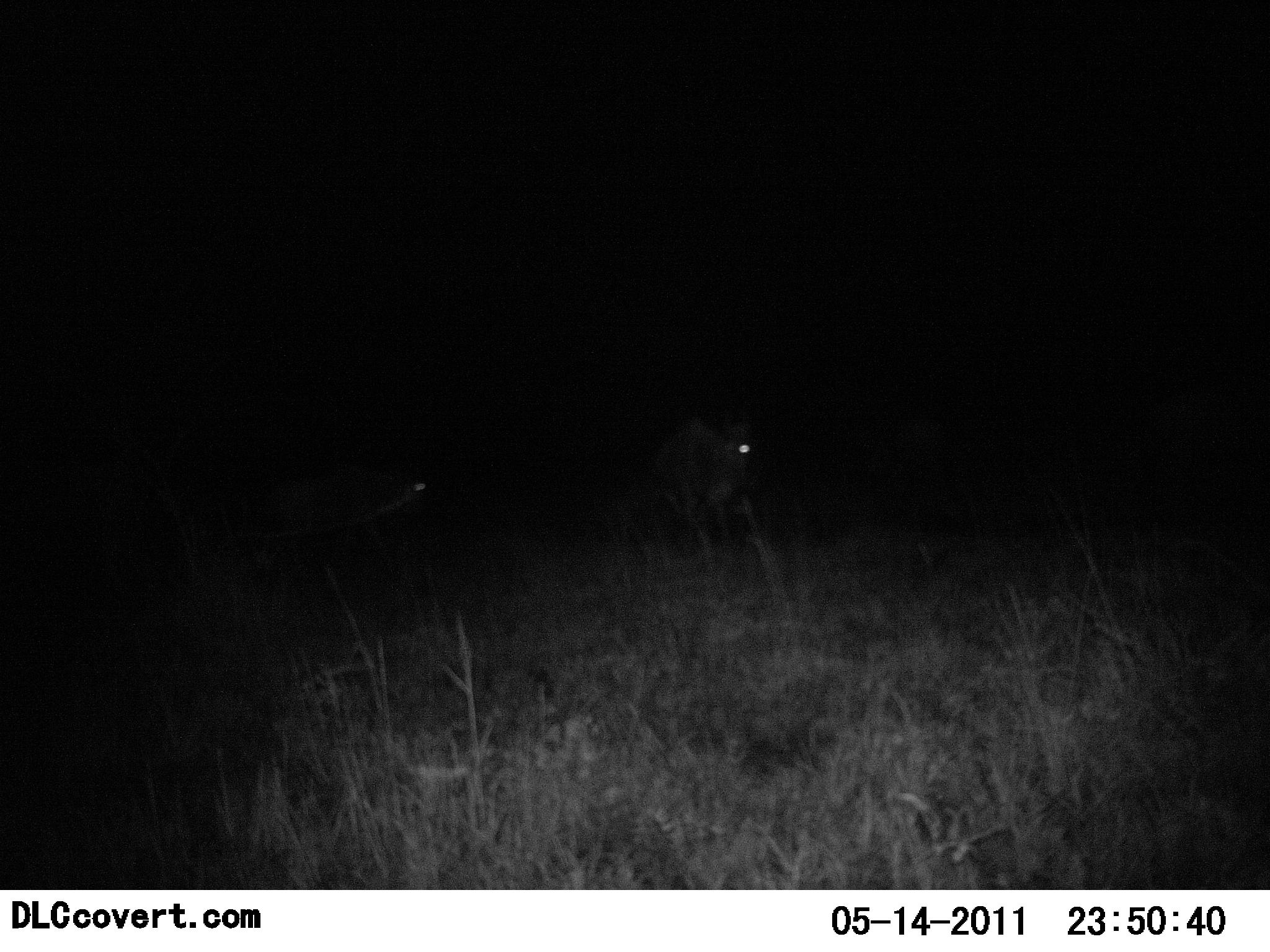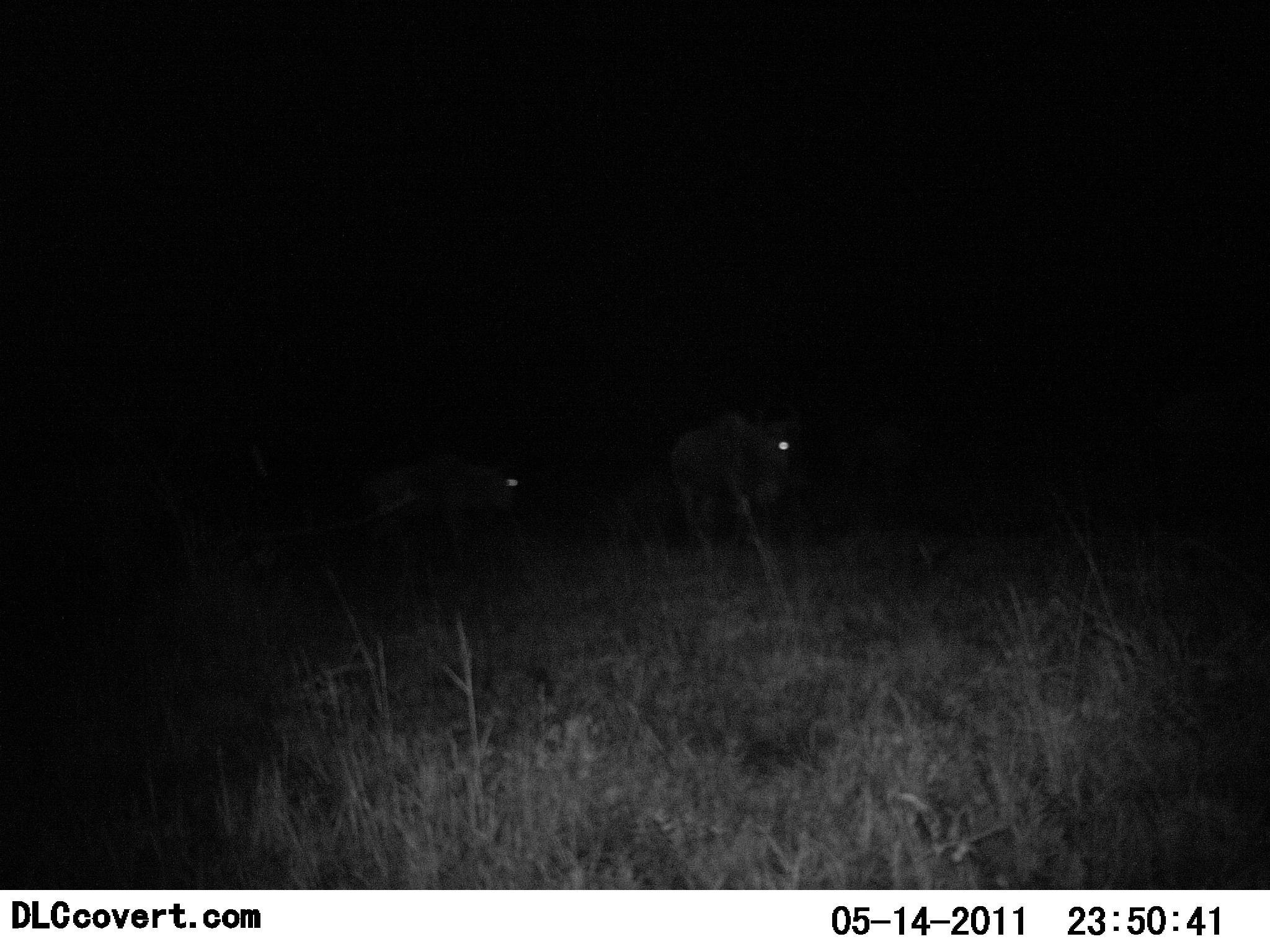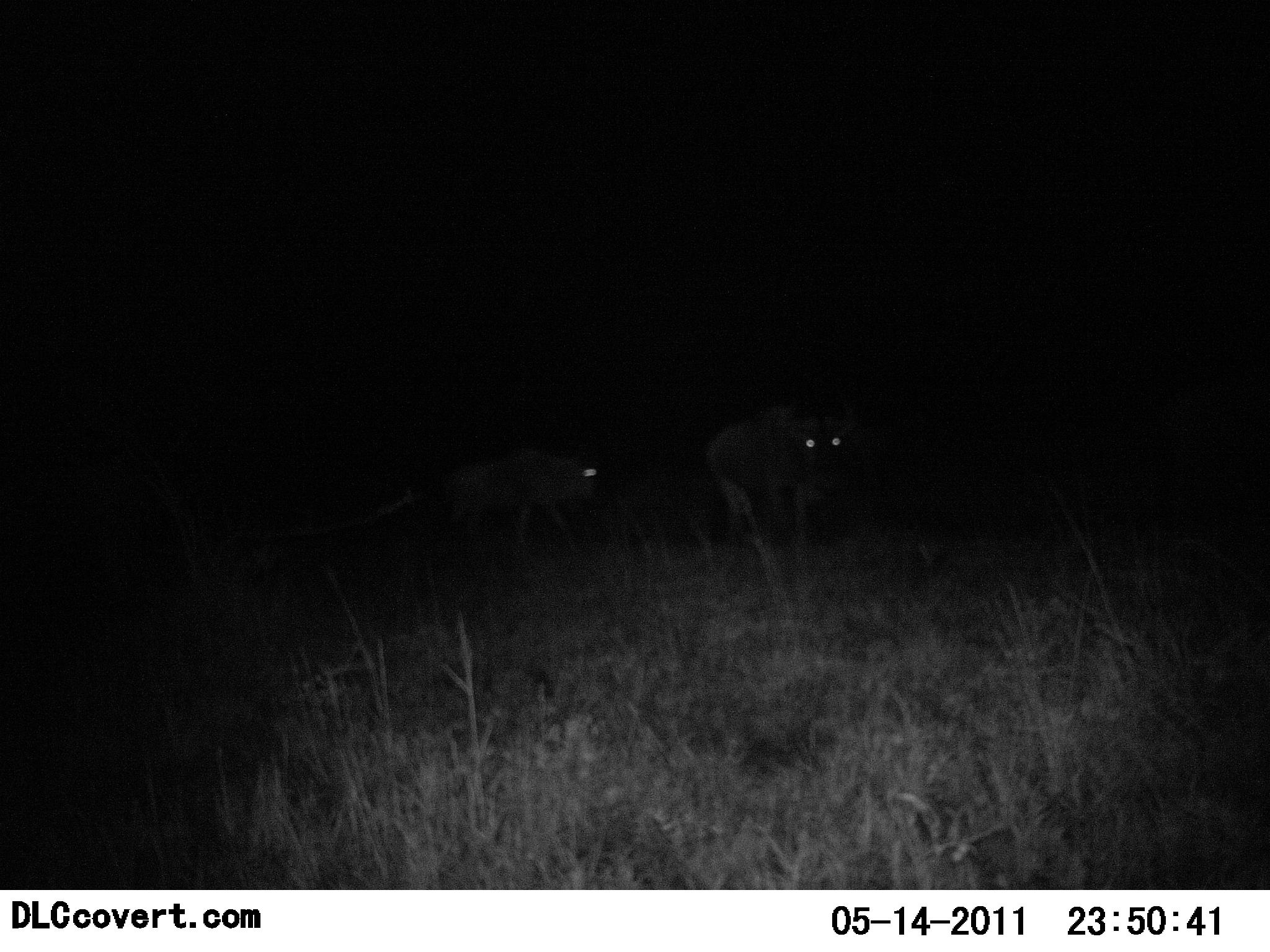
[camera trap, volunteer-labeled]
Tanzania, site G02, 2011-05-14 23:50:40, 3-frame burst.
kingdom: Animalia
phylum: Chordata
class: Mammalia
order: Artiodactyla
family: Bovidae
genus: Connochaetes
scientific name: Connochaetes taurinus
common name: blue wildebeest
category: wildebeest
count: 2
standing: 8%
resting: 0%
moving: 92%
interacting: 0%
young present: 0%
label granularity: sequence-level